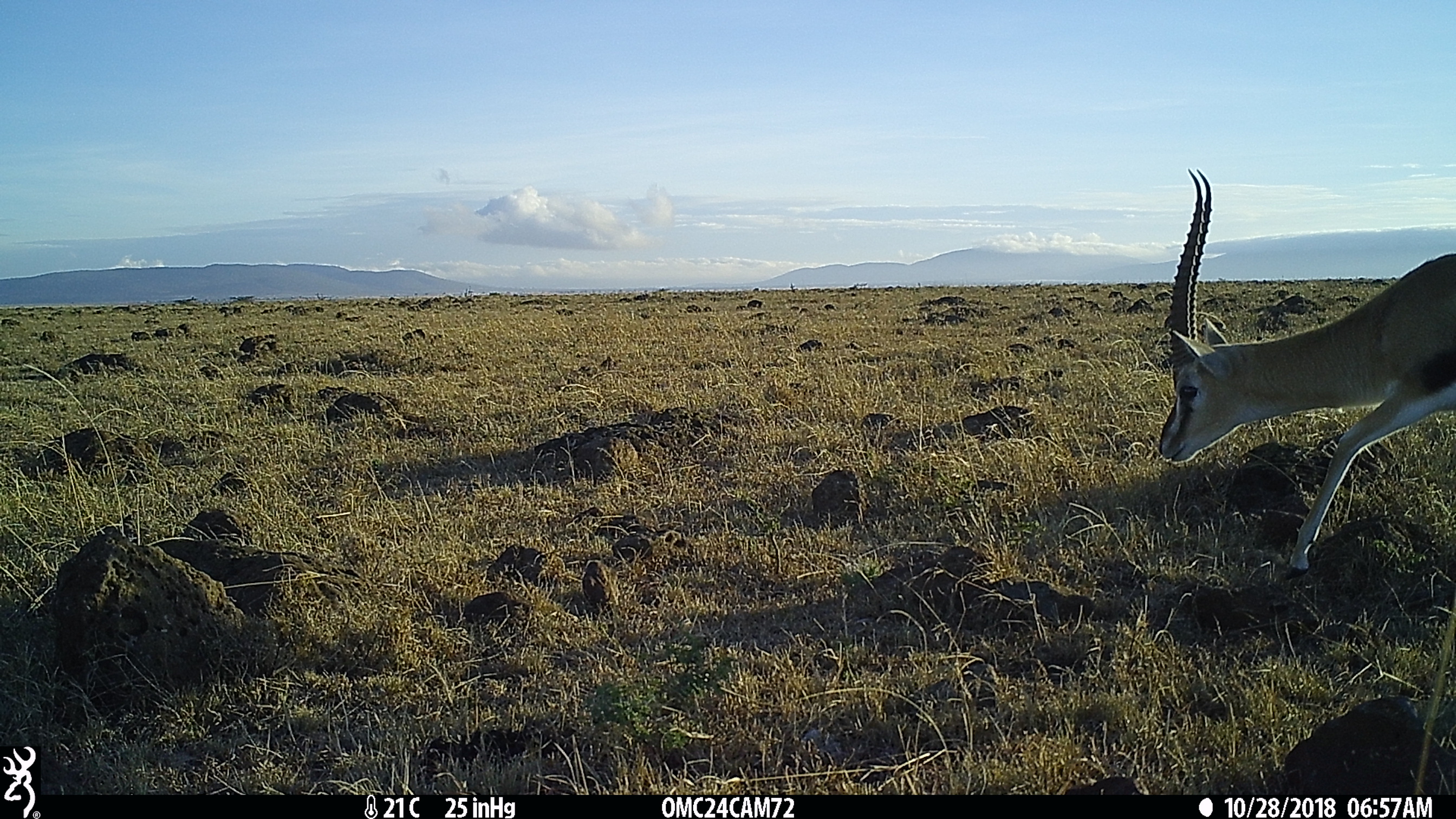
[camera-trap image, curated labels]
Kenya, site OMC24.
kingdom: Animalia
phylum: Chordata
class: Mammalia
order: Artiodactyla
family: Bovidae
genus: Eudorcas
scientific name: Eudorcas thomsonii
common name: thomon's gazelle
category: gazelle thomsons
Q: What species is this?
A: Gazelle thomsons (thomon's gazelle) (Eudorcas thomsonii).